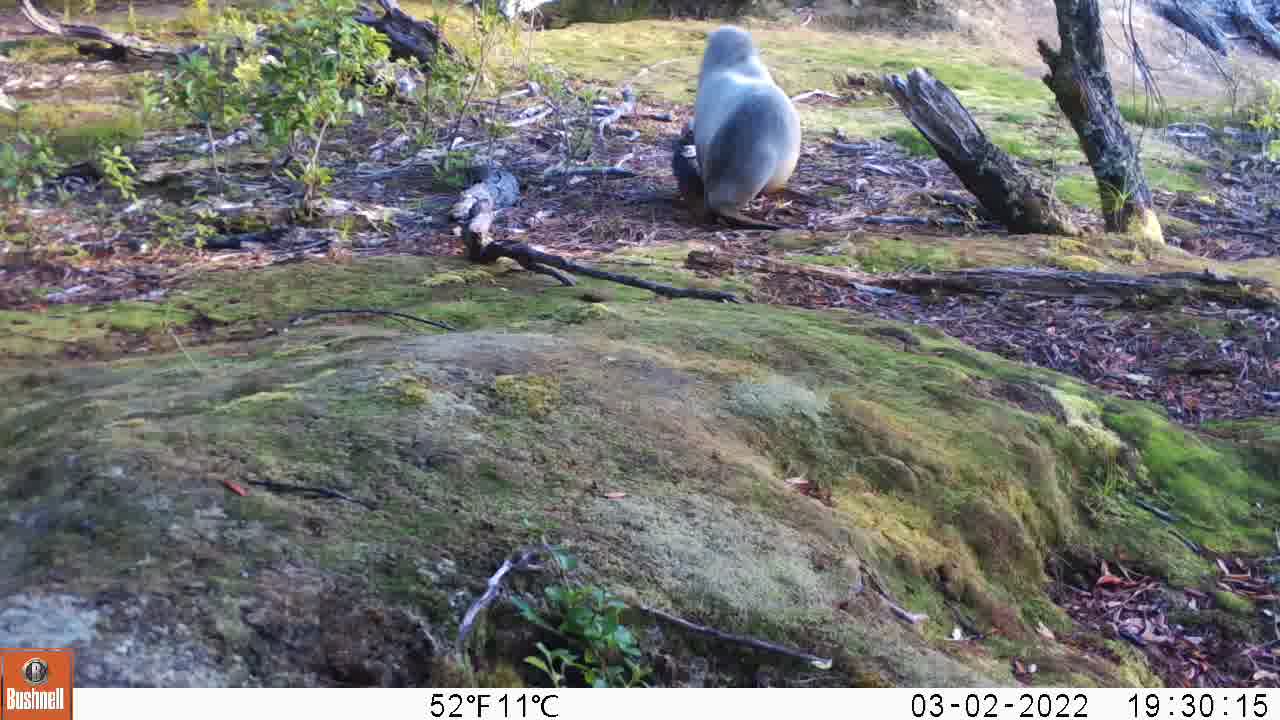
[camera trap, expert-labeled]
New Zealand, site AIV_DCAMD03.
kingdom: Animalia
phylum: Chordata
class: Mammalia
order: Carnivora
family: Otariidae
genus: Phocarctos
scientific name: Phocarctos hookeri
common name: new zealand sea lion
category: sealion